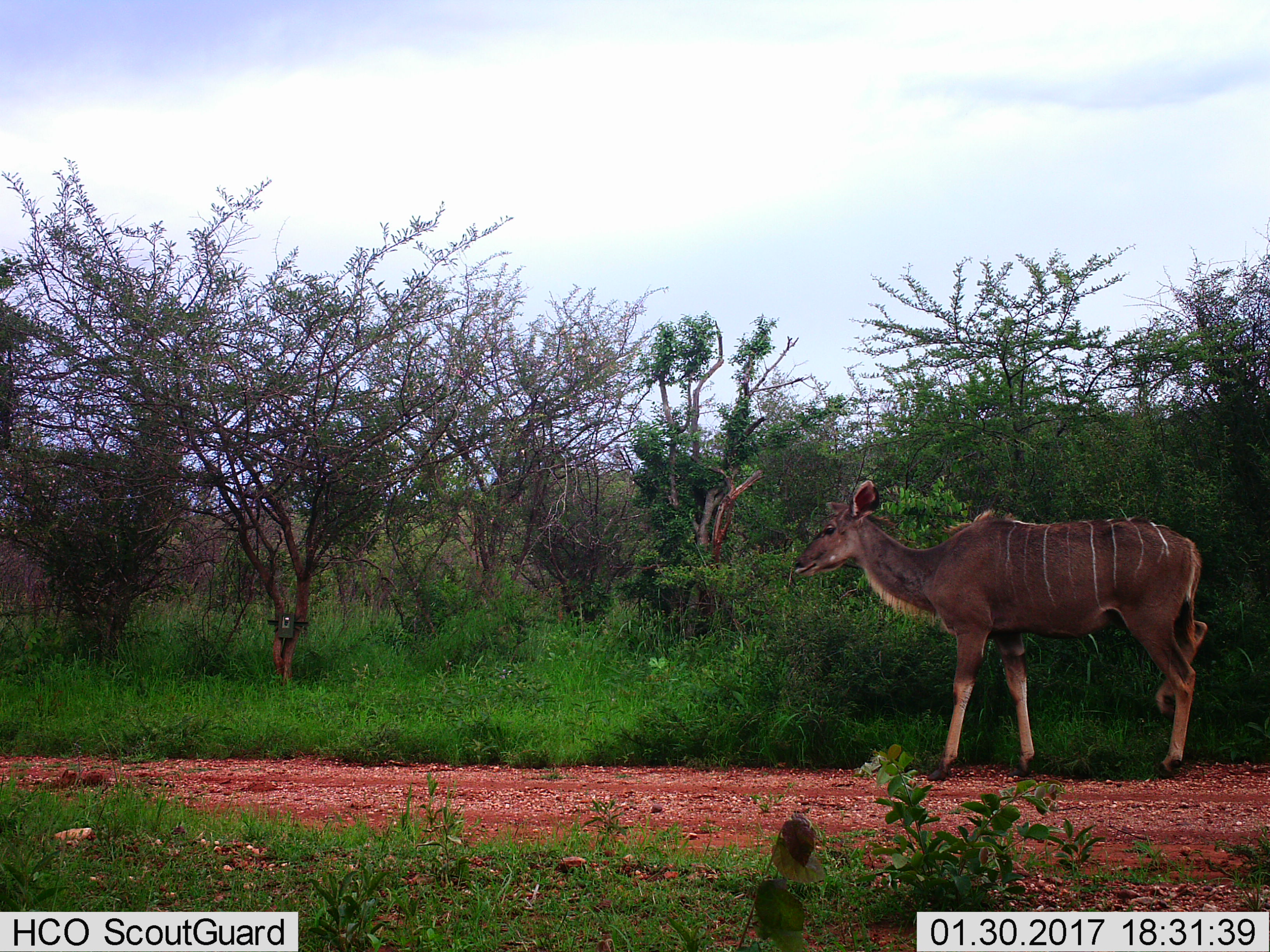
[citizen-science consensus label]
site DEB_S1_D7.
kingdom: Animalia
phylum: Chordata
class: Mammalia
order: Artiodactyla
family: Bovidae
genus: Tragelaphus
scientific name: Tragelaphus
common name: kudu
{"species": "kudu (Tragelaphus)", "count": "1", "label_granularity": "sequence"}